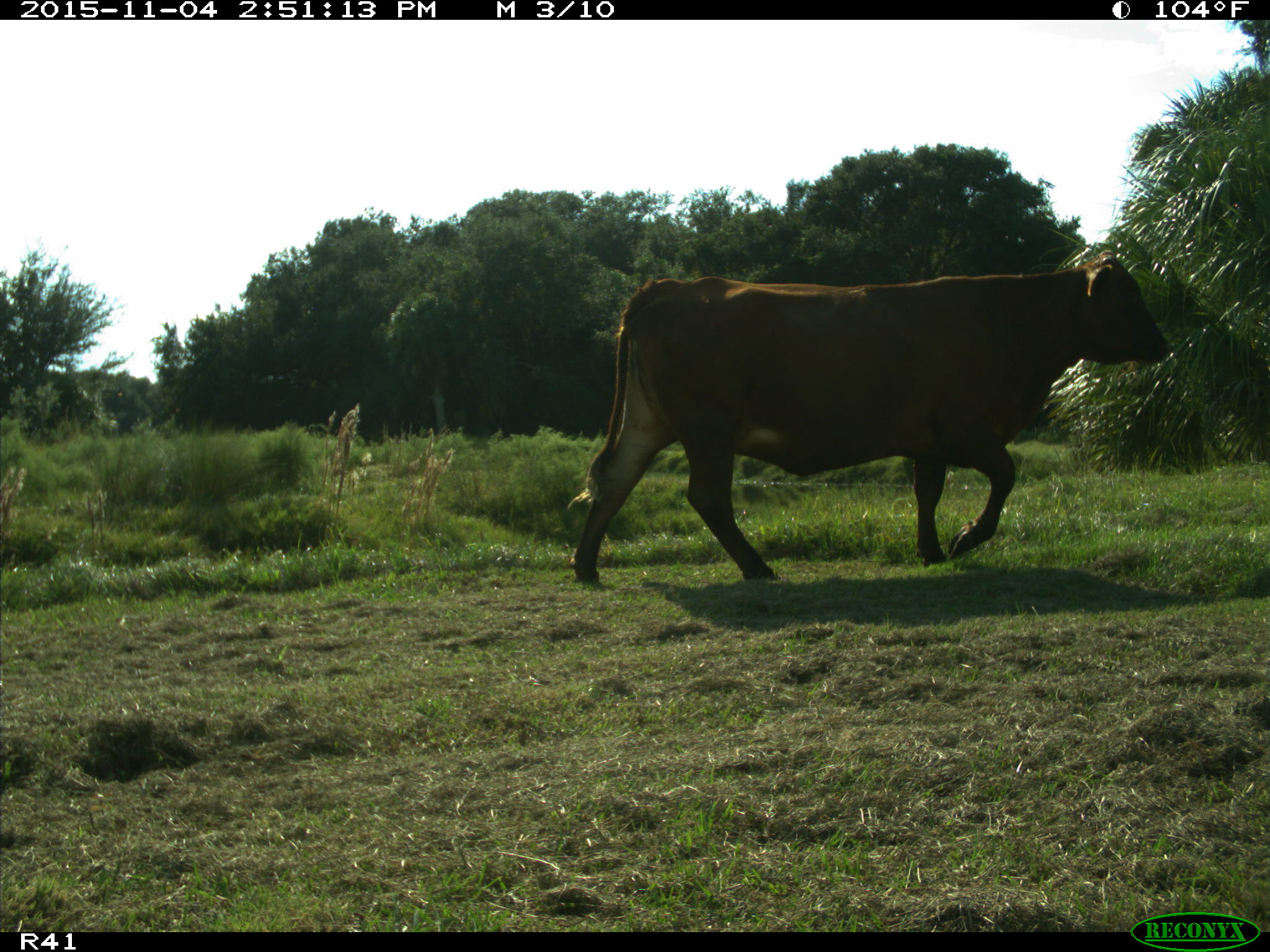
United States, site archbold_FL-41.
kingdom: Animalia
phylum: Chordata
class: Mammalia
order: Artiodactyla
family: Bovidae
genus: Bos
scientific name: Bos taurus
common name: domestic cow